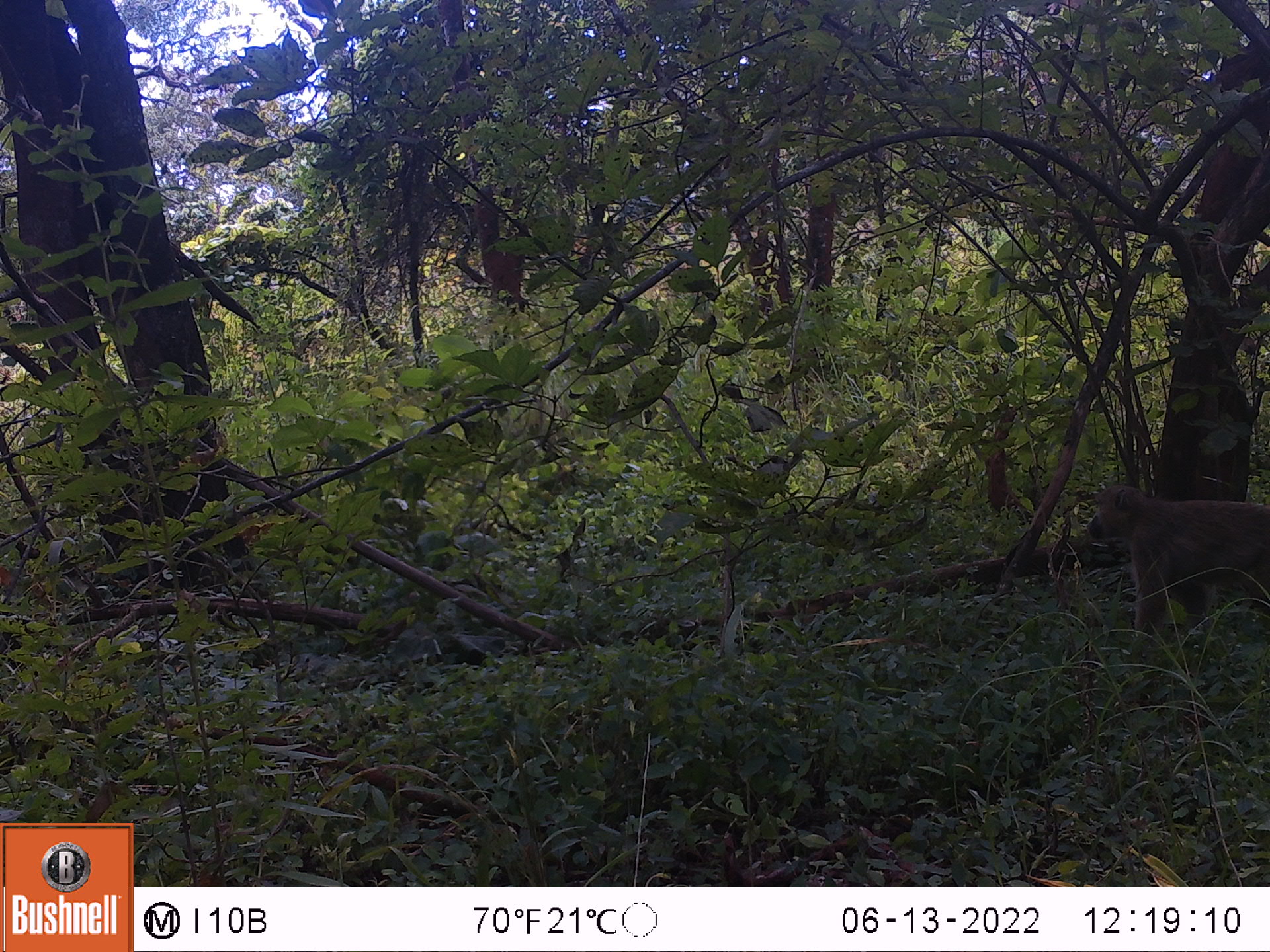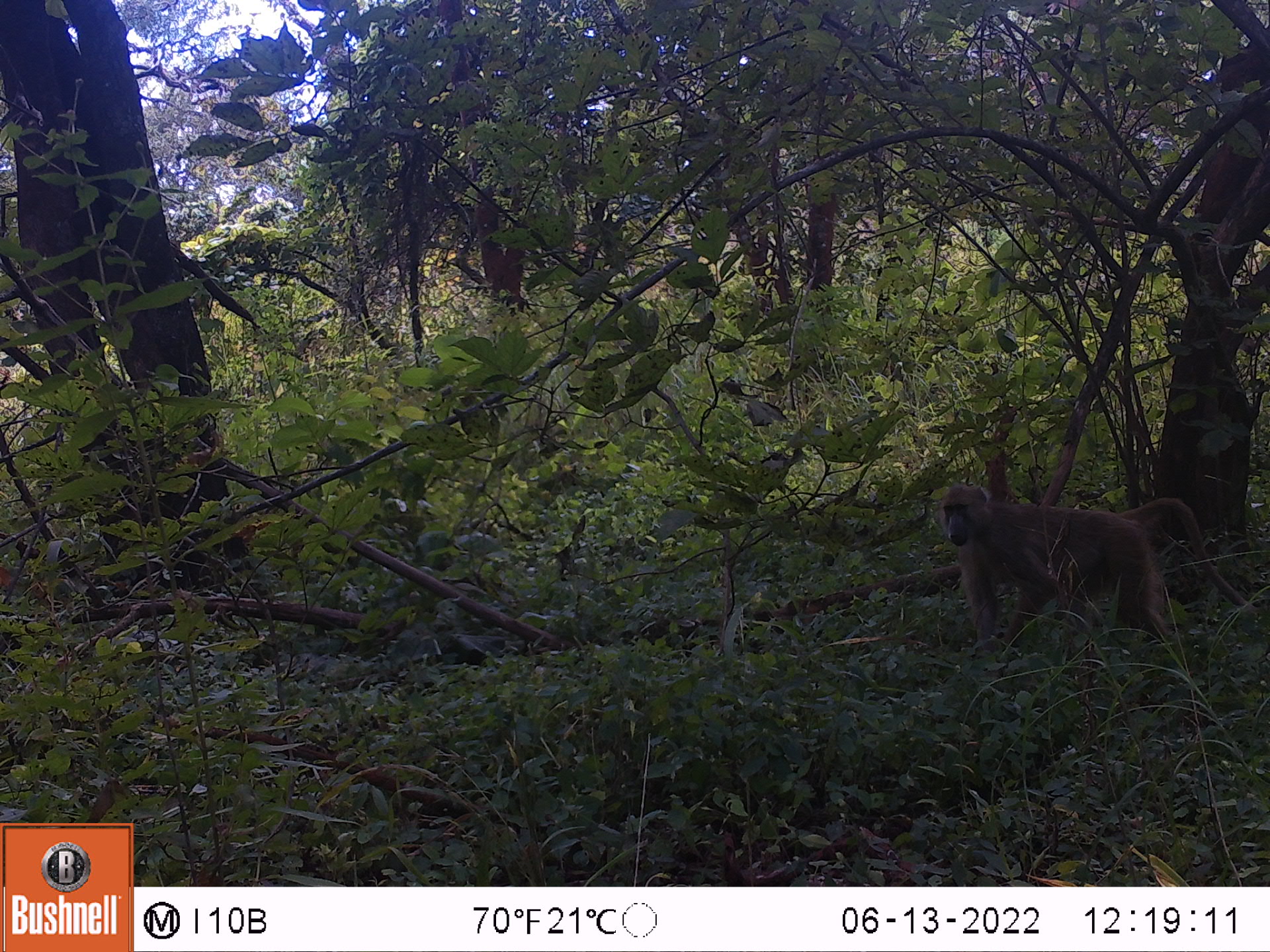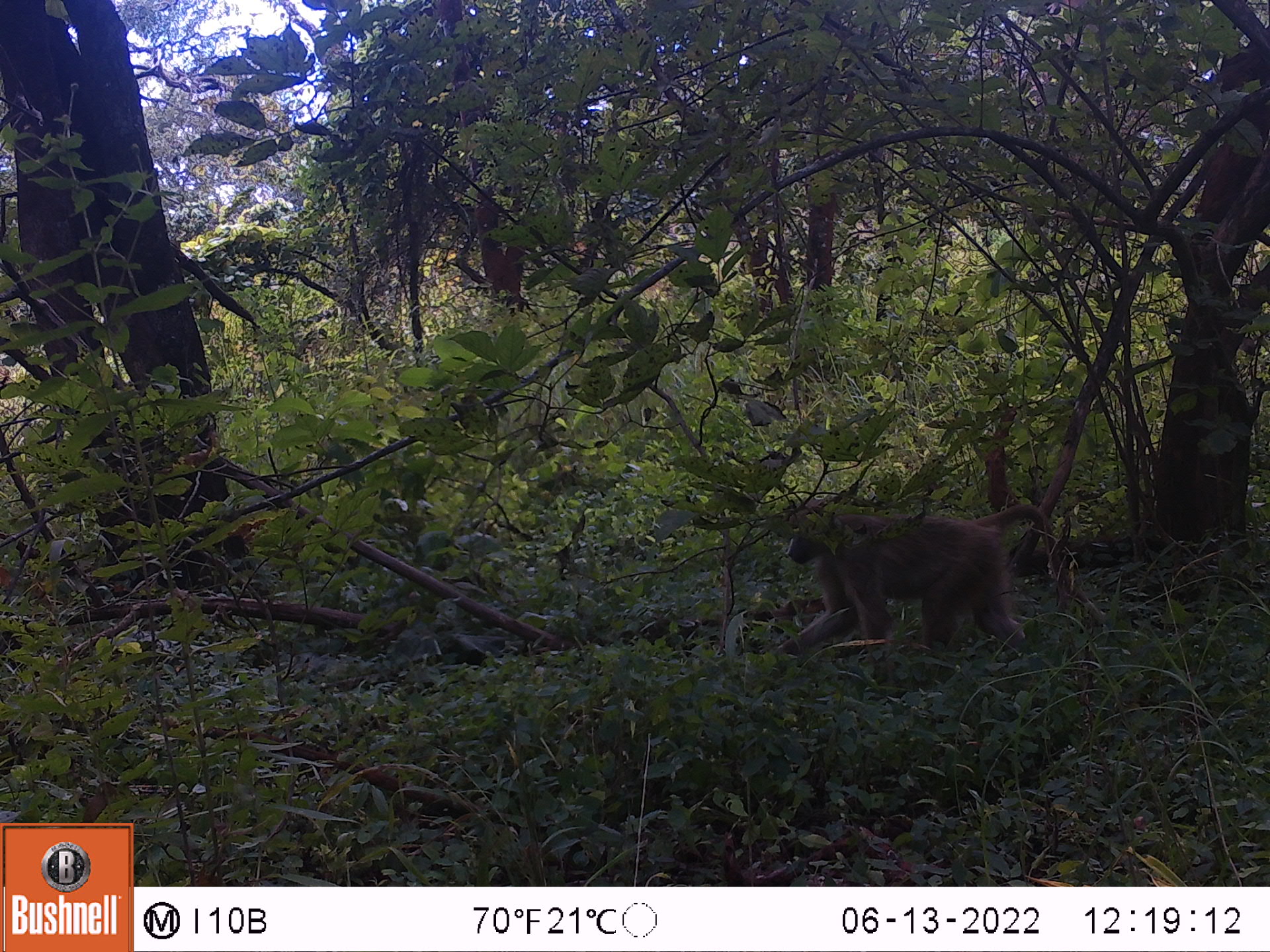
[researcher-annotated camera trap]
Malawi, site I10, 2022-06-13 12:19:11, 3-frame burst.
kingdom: Animalia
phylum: Chordata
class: Mammalia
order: Primates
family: Cercopithecidae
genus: Papio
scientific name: Papio cynocephalus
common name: yellow baboon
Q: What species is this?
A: Yellow baboon (Papio cynocephalus).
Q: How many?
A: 1.